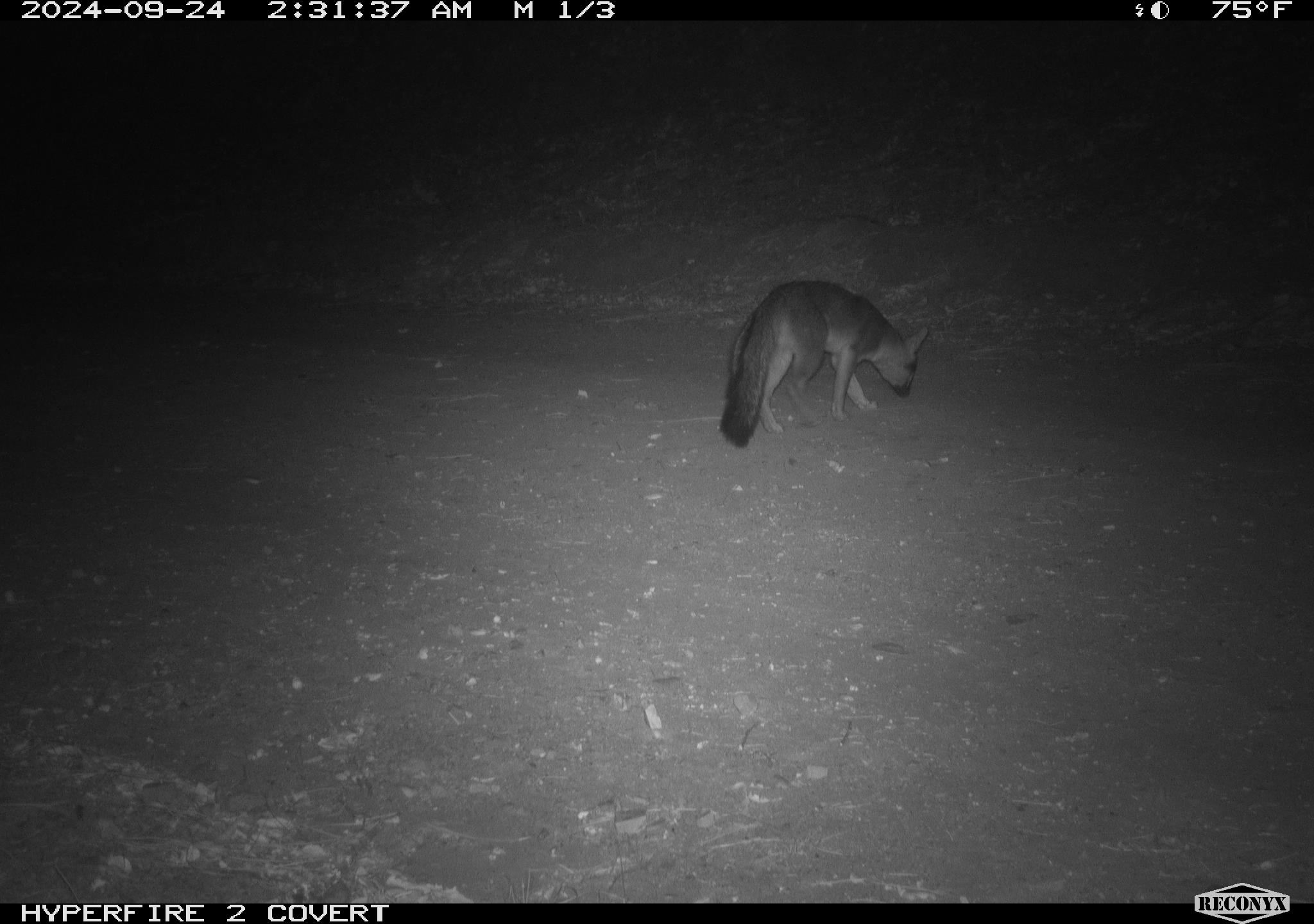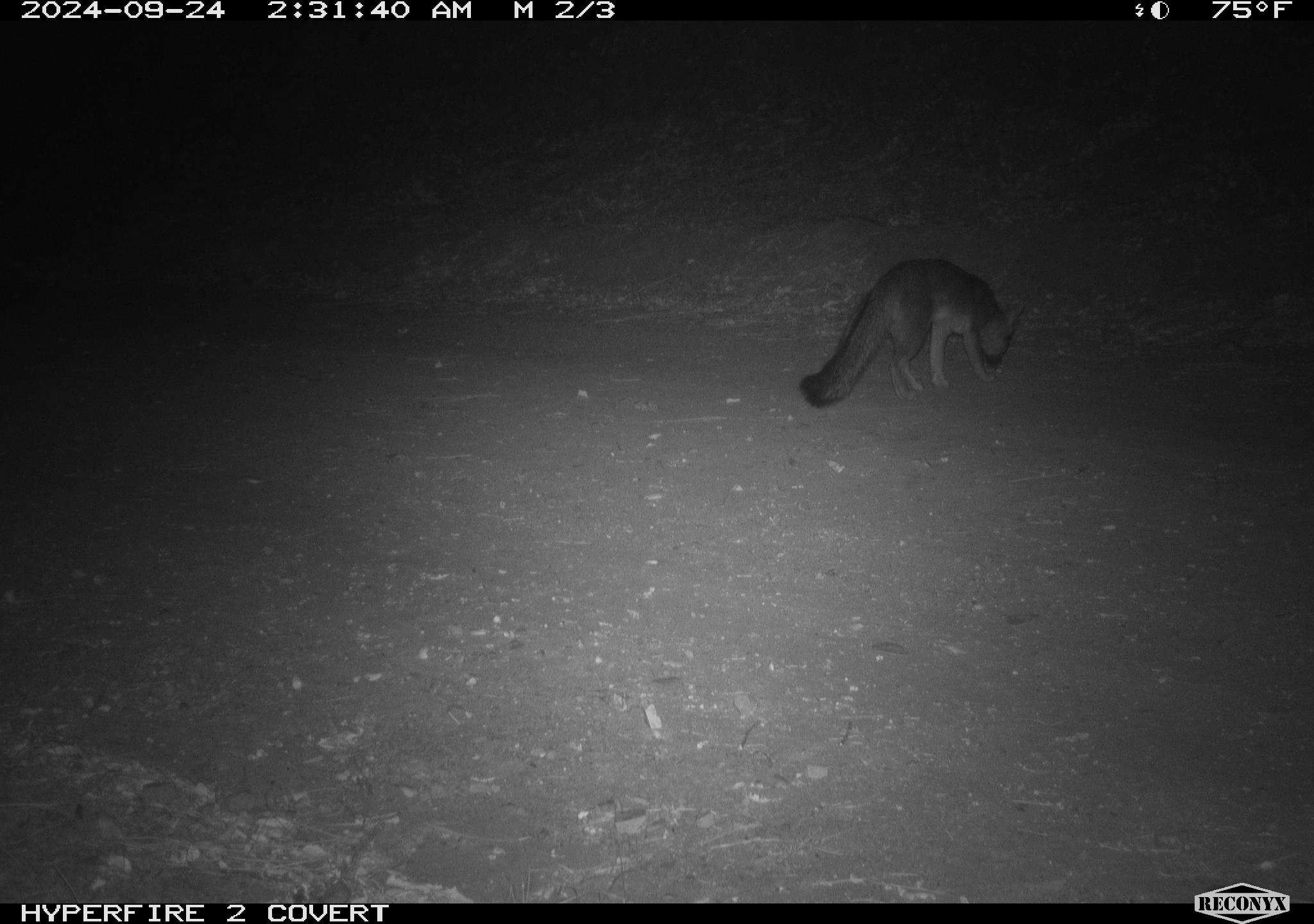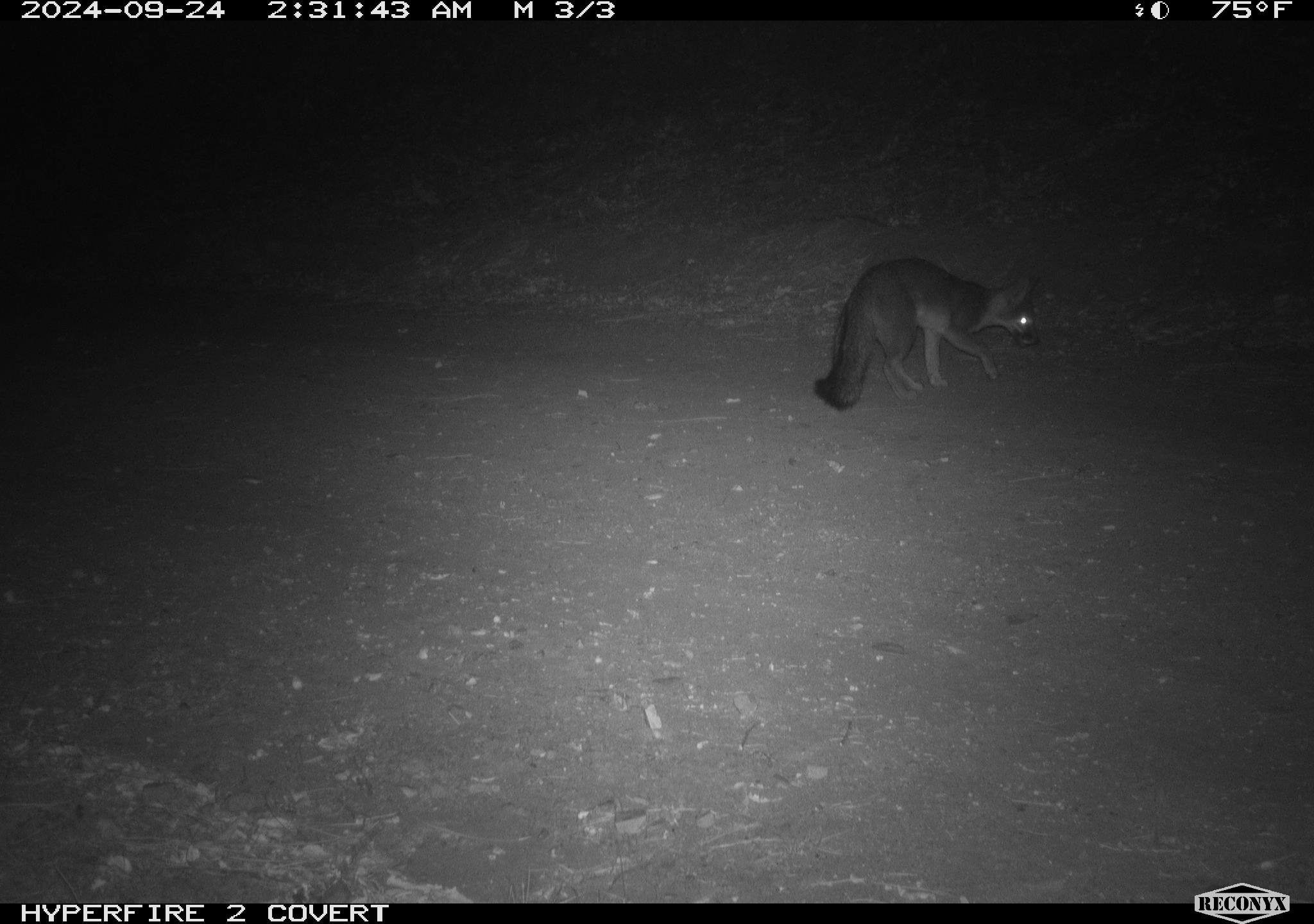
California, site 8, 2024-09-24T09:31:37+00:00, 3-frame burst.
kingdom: Animalia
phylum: Chordata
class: Mammalia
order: Carnivora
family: Canidae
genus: Urocyon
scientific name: Urocyon cinereoargenteus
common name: gray fox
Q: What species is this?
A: Gray fox (Urocyon cinereoargenteus).